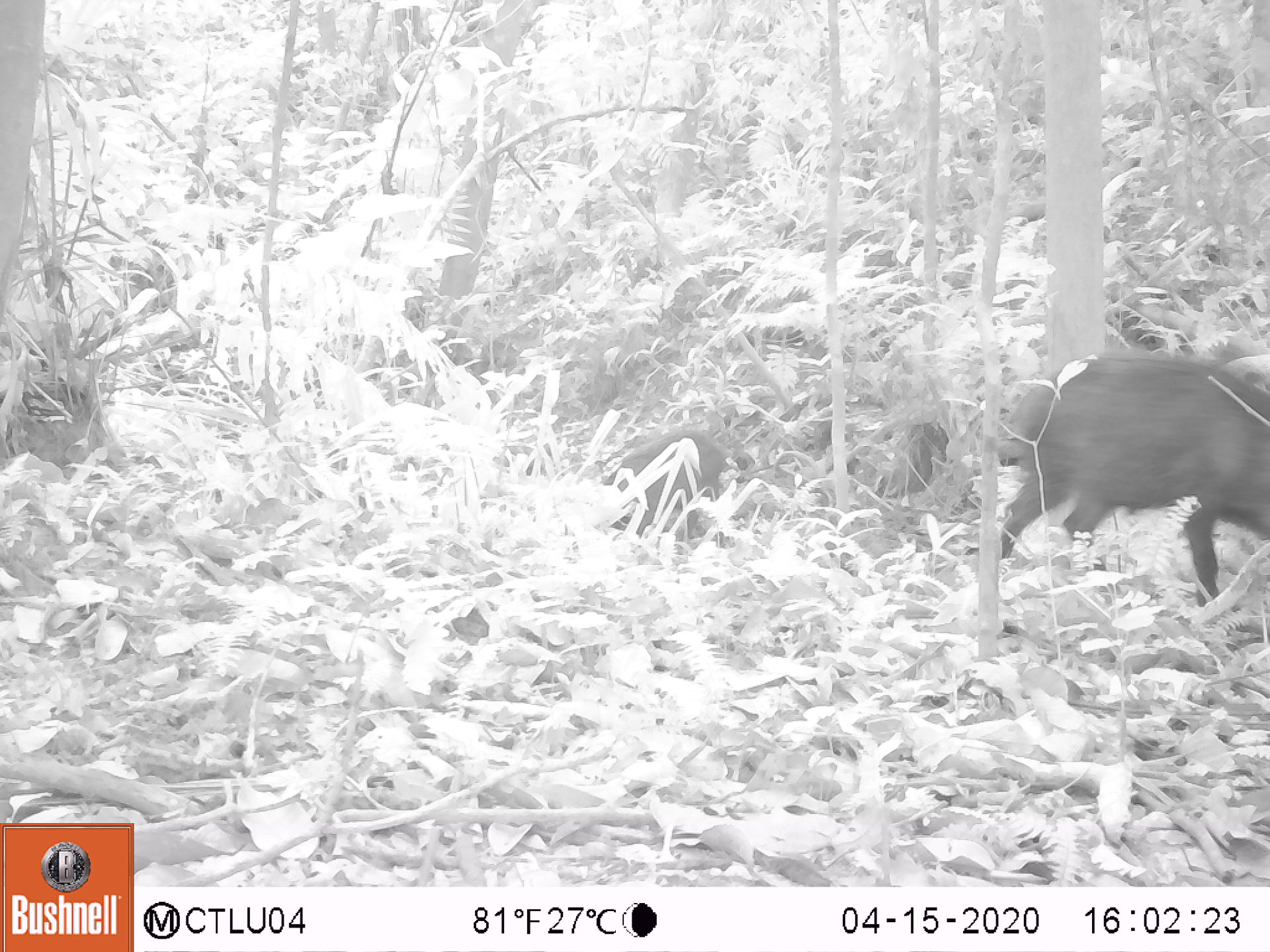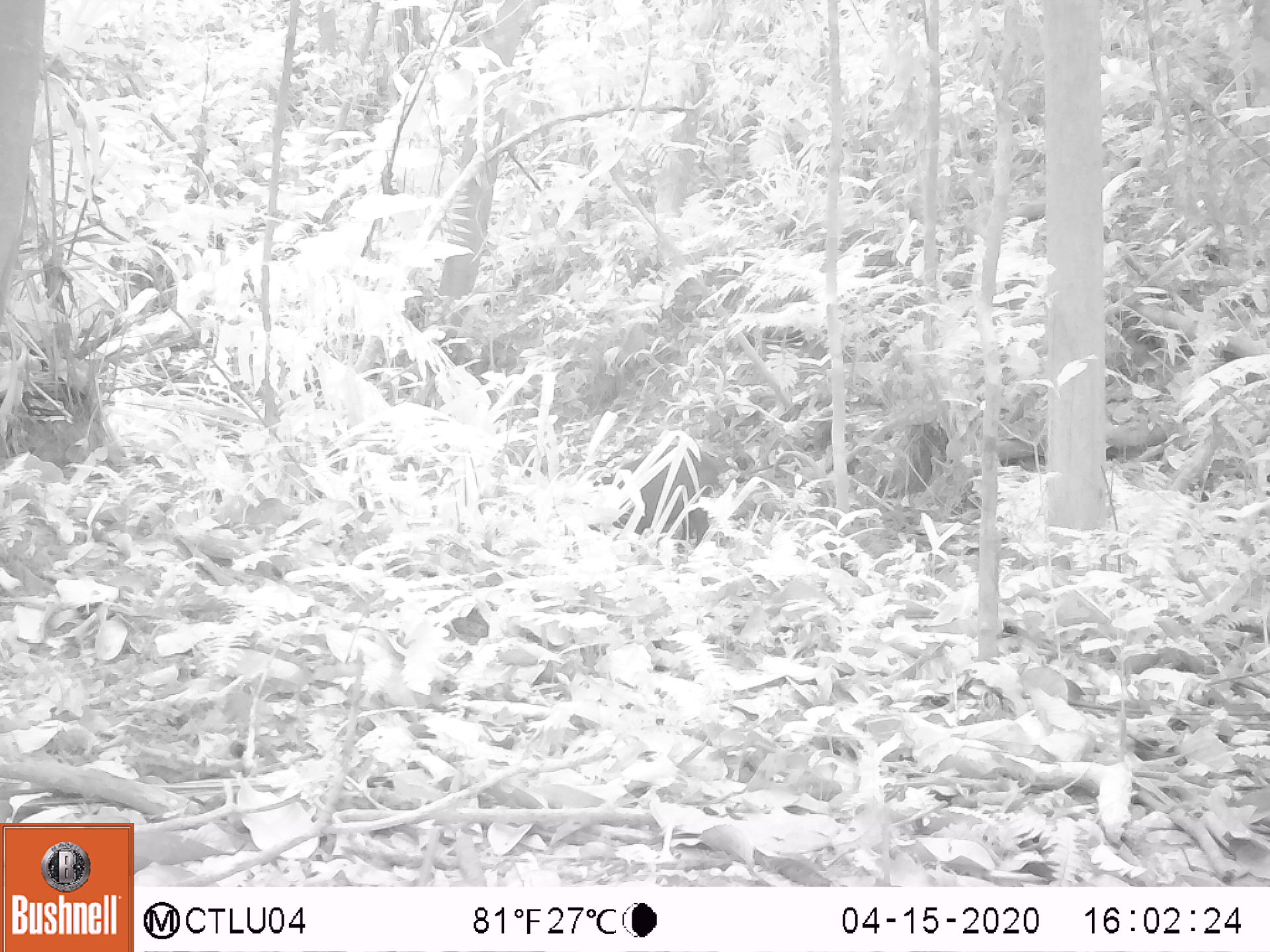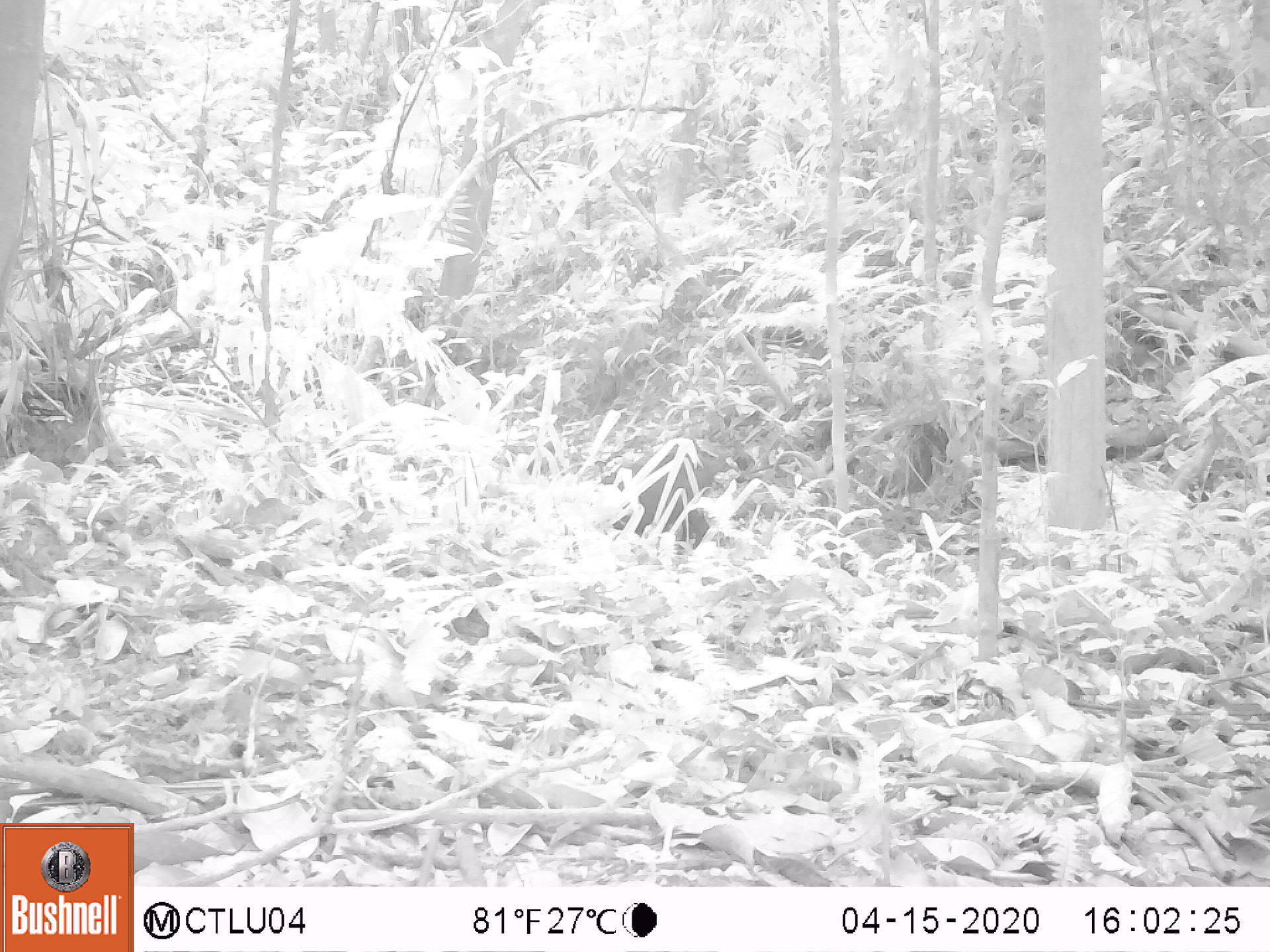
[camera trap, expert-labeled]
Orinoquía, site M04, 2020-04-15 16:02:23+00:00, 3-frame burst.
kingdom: Animalia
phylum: Chordata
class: Mammalia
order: Artiodactyla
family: Tayassuidae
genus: Tayassu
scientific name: Tayassu pecari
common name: white-lipped peccary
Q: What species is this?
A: White-lipped peccary (Tayassu pecari).